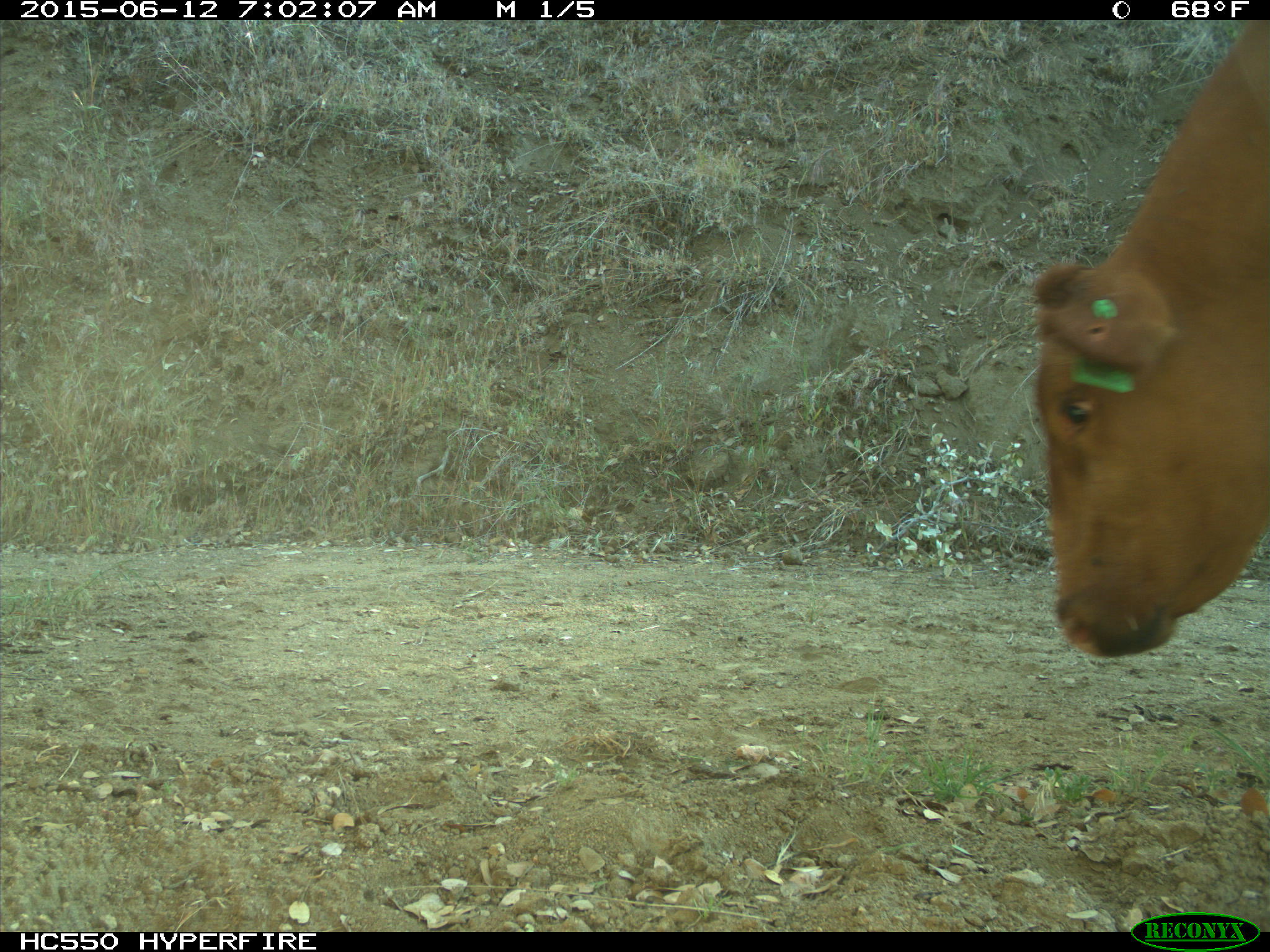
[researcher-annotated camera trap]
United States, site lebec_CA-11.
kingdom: Animalia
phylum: Chordata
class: Mammalia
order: Artiodactyla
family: Bovidae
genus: Bos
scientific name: Bos taurus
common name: domestic cow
Bos taurus (domestic cow).